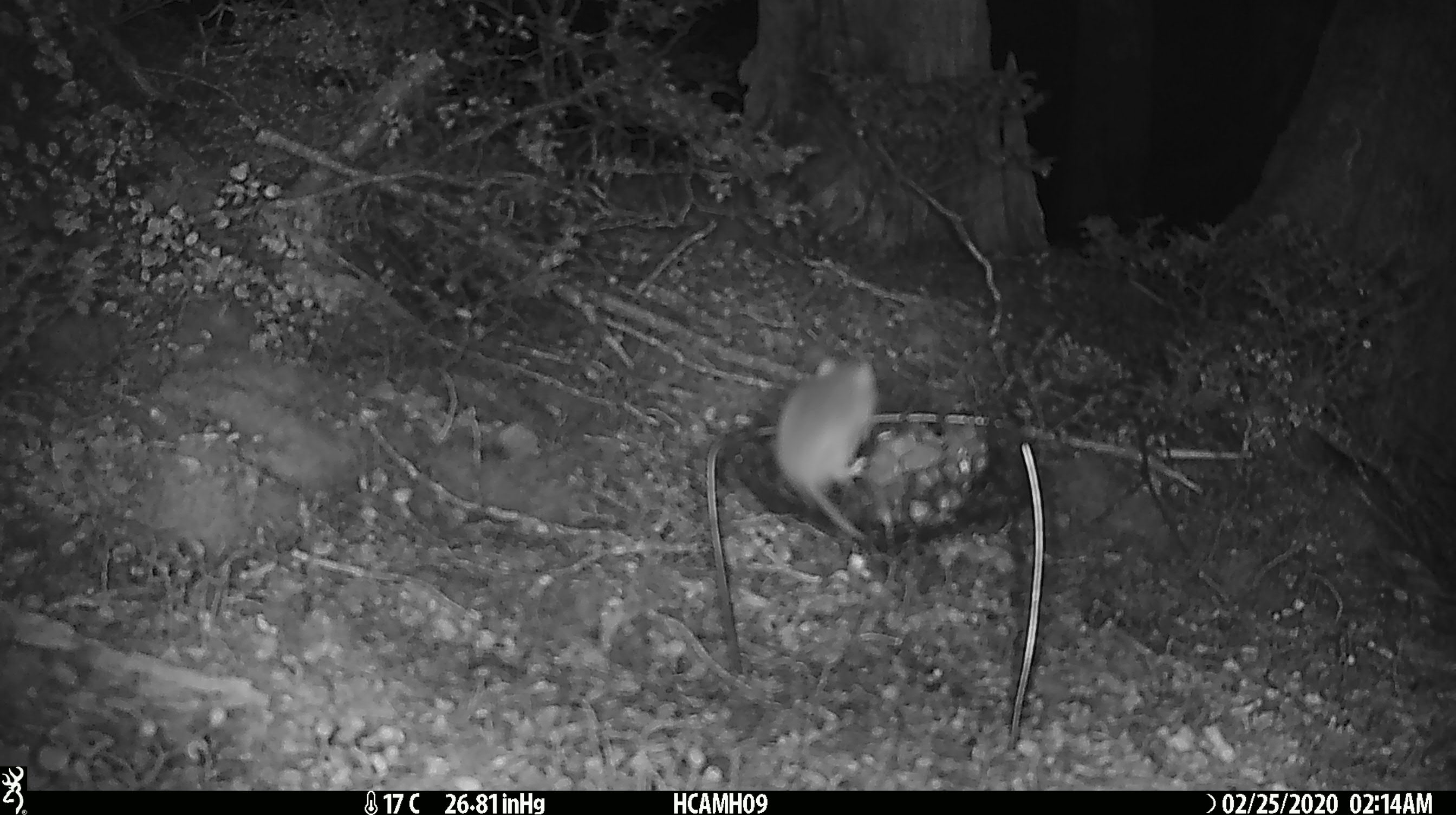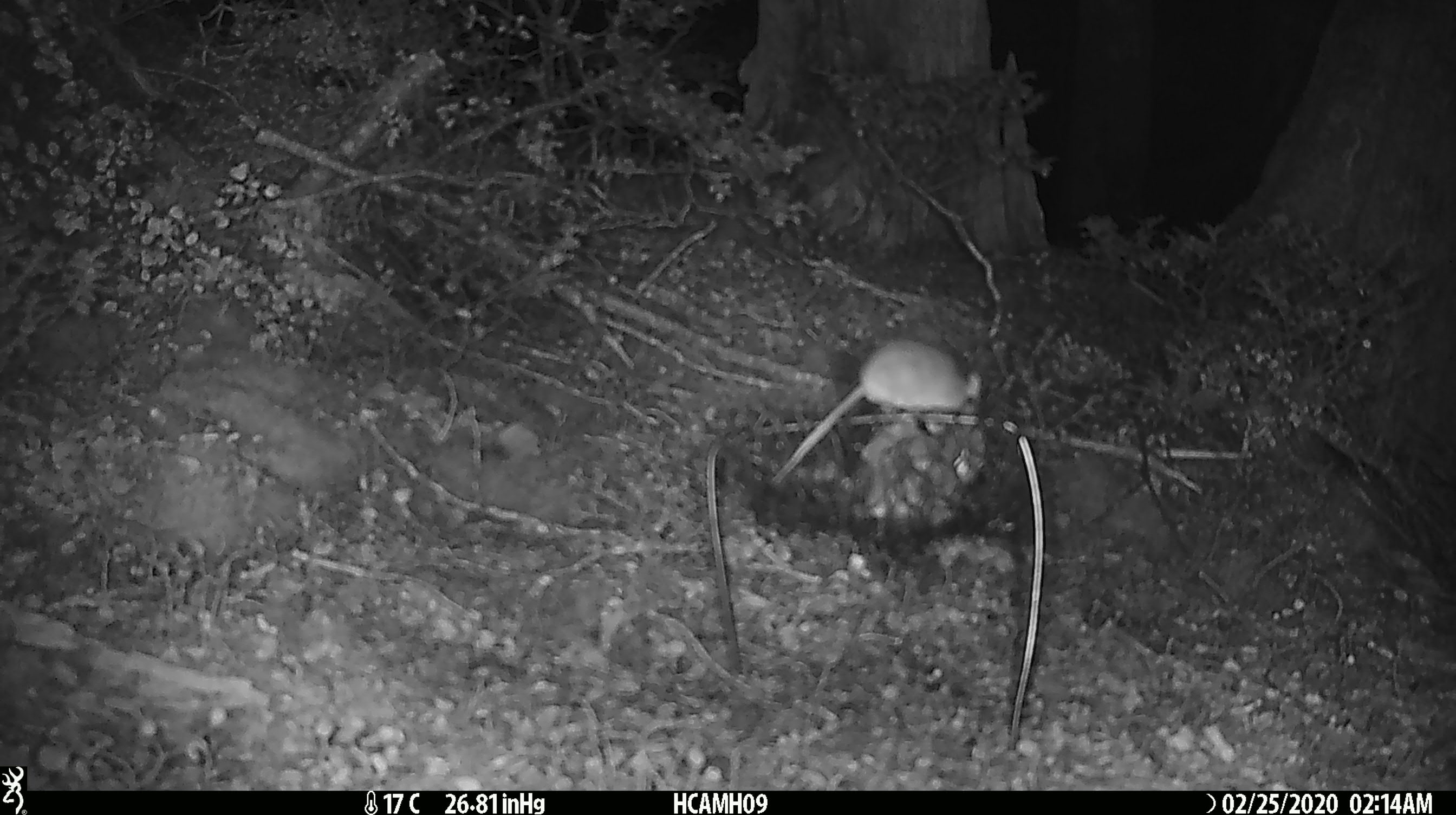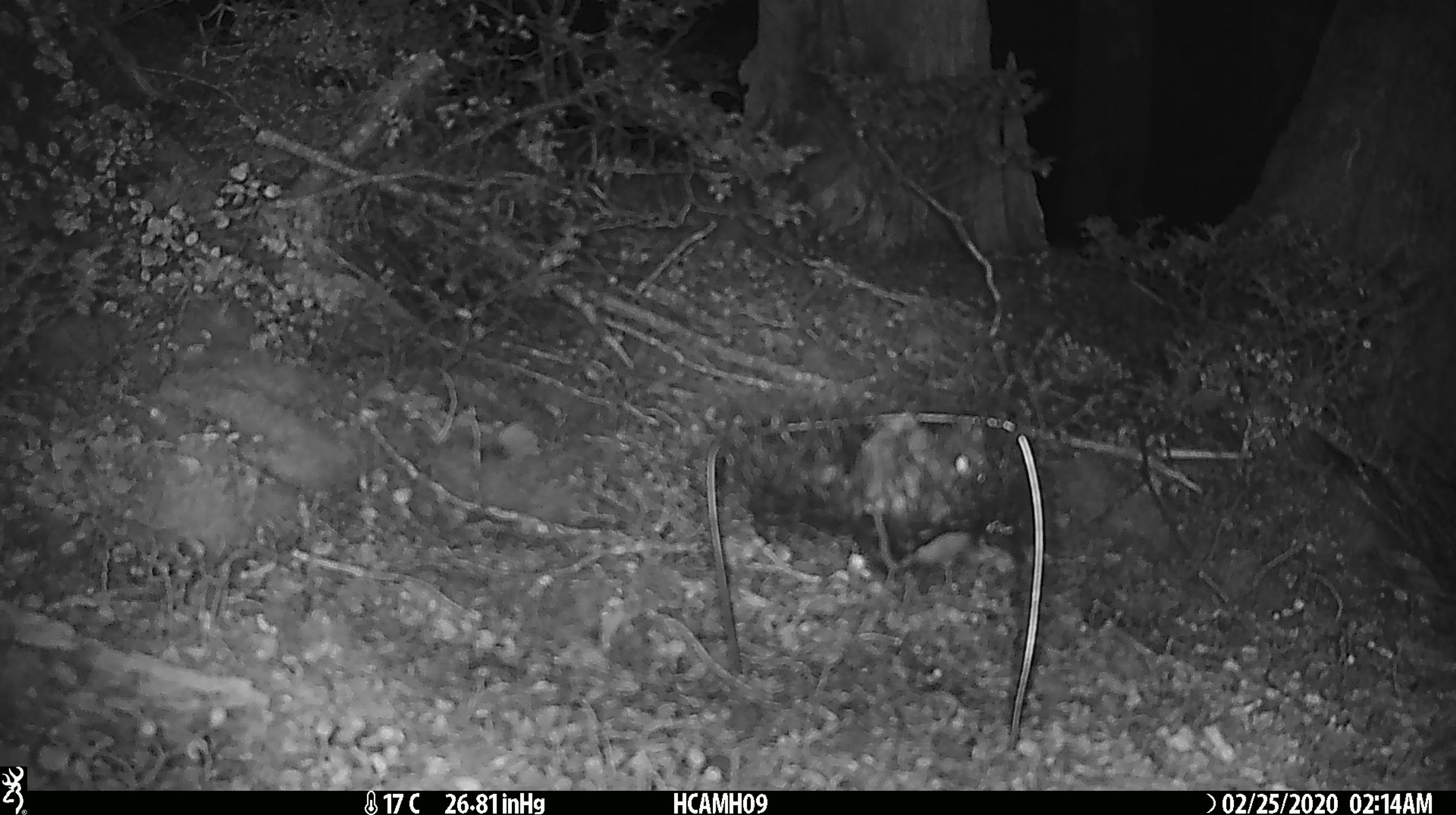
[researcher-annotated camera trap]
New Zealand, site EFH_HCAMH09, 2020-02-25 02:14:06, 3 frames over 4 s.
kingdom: Animalia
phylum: Chordata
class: Mammalia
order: Rodentia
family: Muridae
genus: Mus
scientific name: Mus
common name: mouse